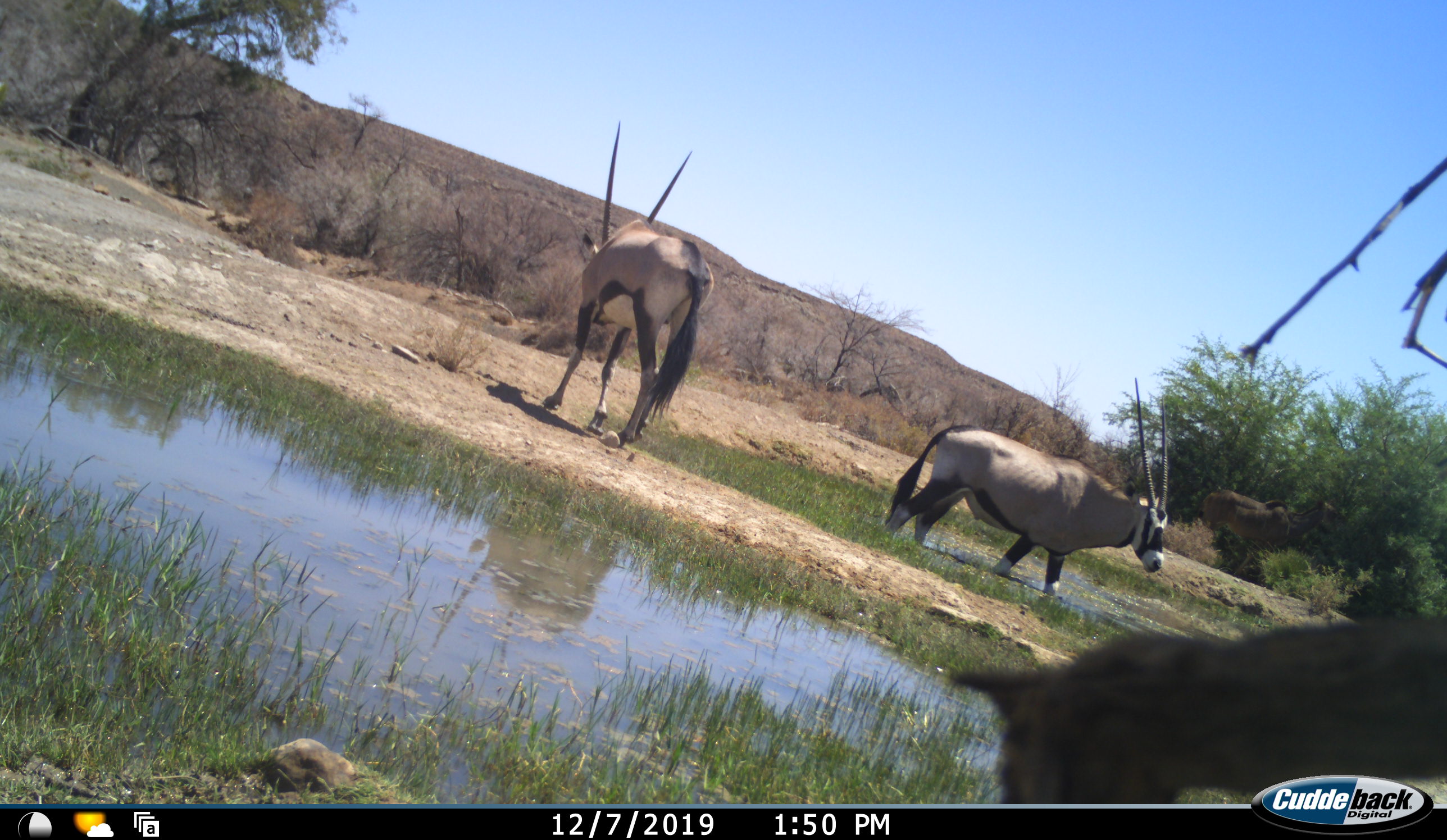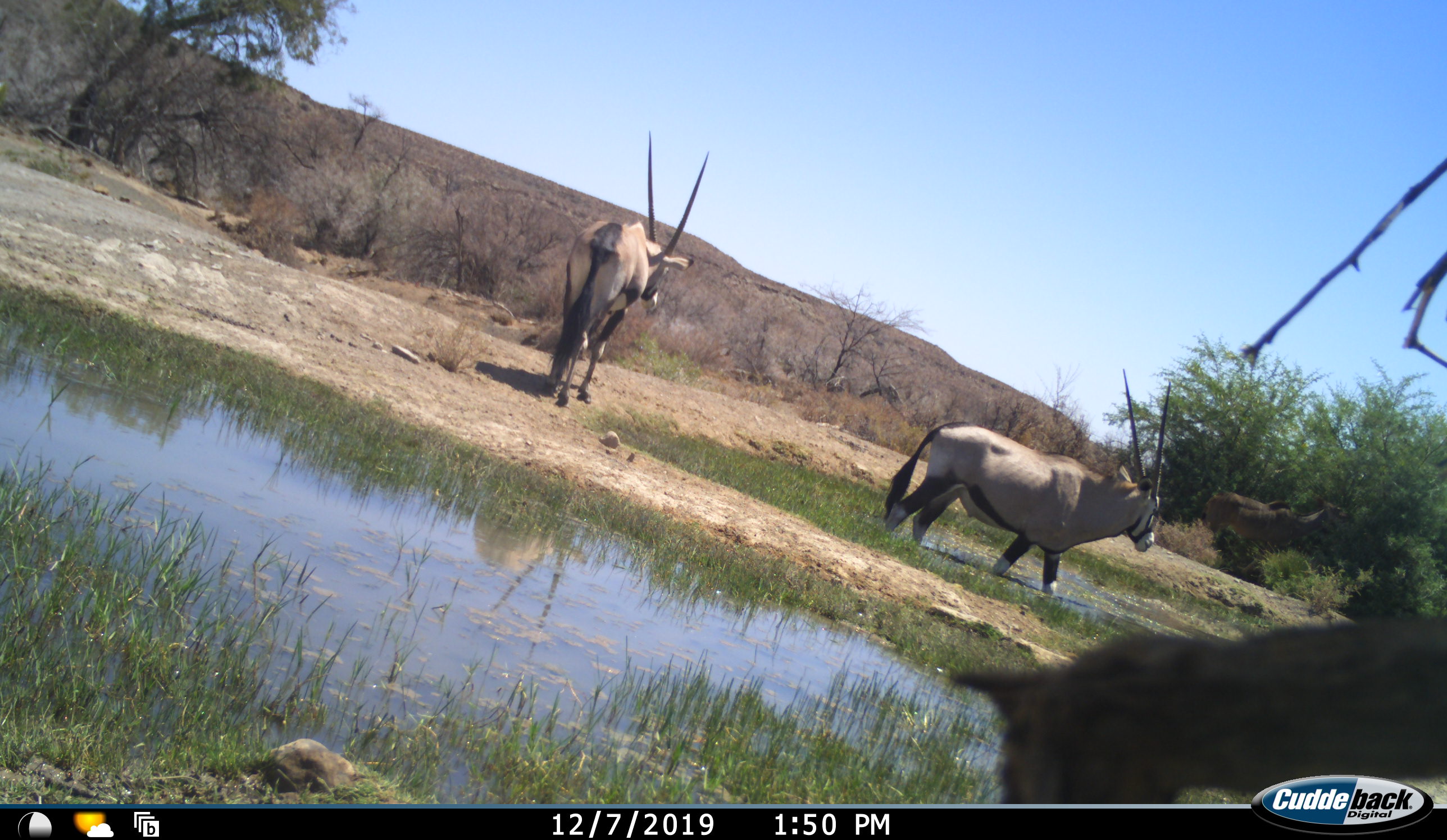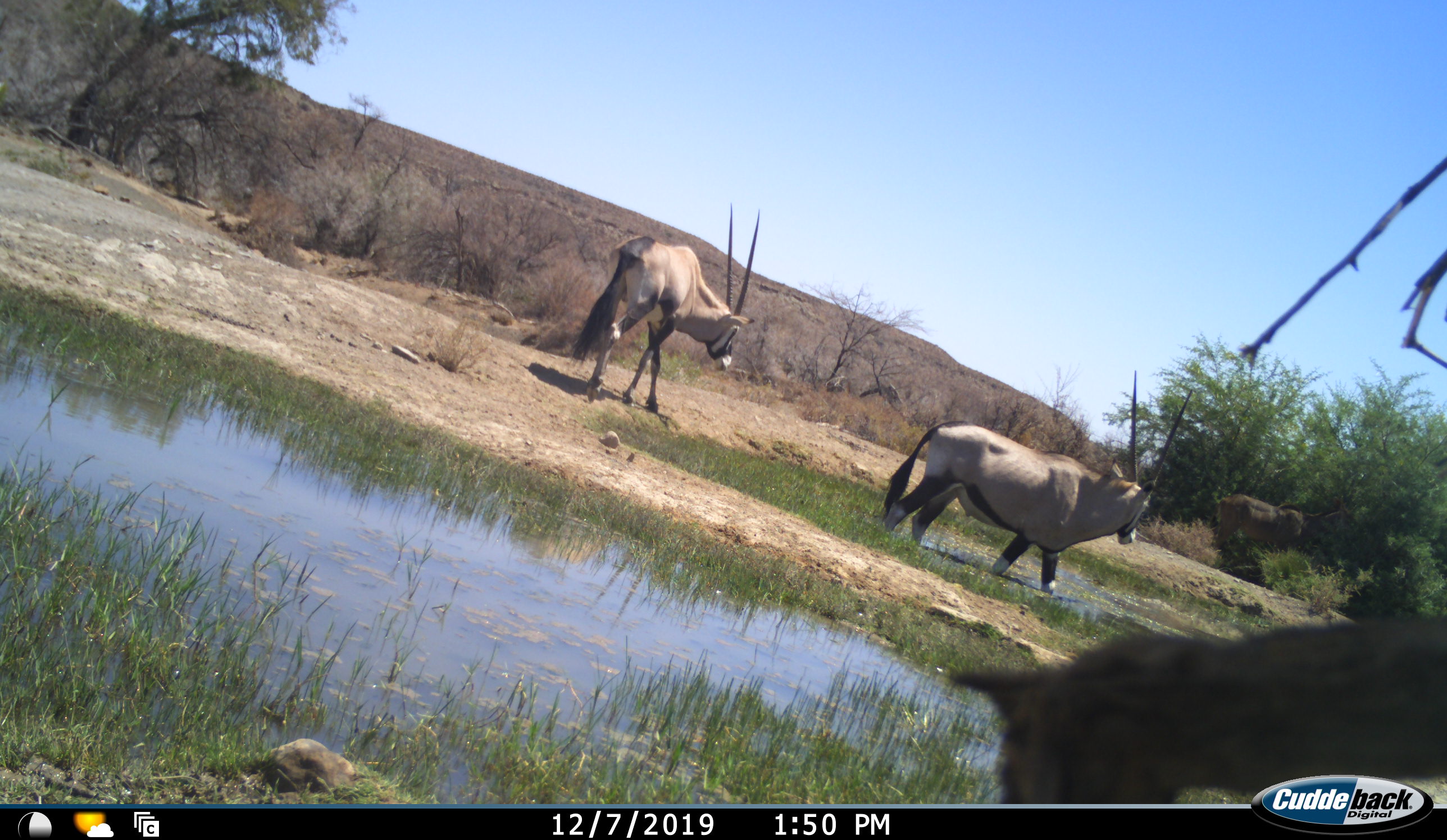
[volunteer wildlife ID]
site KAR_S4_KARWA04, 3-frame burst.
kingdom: Animalia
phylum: Chordata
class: Mammalia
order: Artiodactyla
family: Bovidae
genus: Oryx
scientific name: Oryx gazella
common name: gemsbok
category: oryx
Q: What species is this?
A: Oryx (gemsbok) (Oryx gazella).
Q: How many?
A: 2.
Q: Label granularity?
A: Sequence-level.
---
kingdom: Animalia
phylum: Chordata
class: Mammalia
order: Artiodactyla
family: Bovidae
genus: Tragelaphus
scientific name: Tragelaphus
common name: kudu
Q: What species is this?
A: Kudu (Tragelaphus).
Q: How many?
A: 1.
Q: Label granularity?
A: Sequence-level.